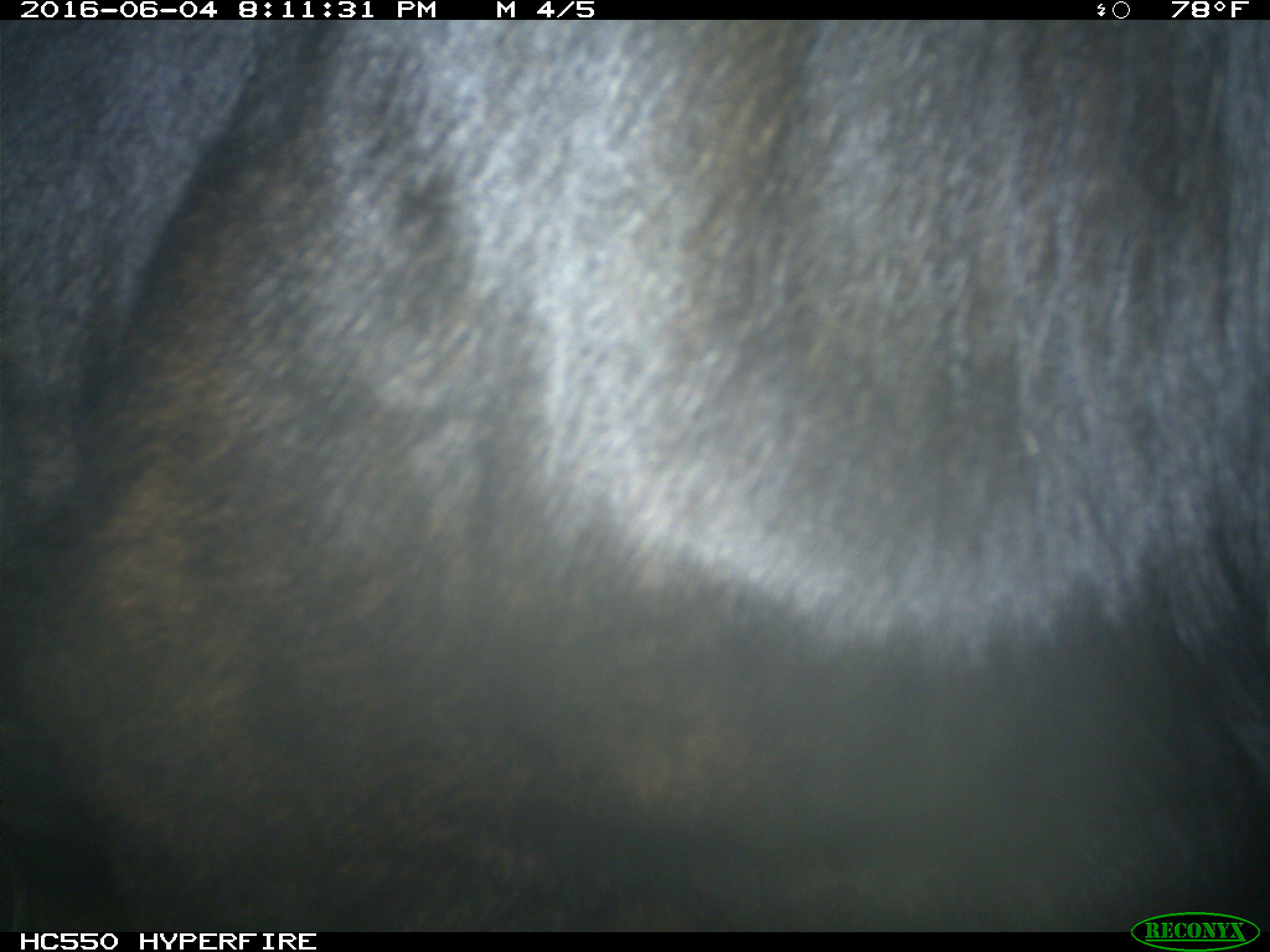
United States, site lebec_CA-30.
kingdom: Animalia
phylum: Chordata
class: Mammalia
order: Artiodactyla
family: Bovidae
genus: Bos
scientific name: Bos taurus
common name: domestic cow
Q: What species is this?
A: Bos taurus (domestic cow).